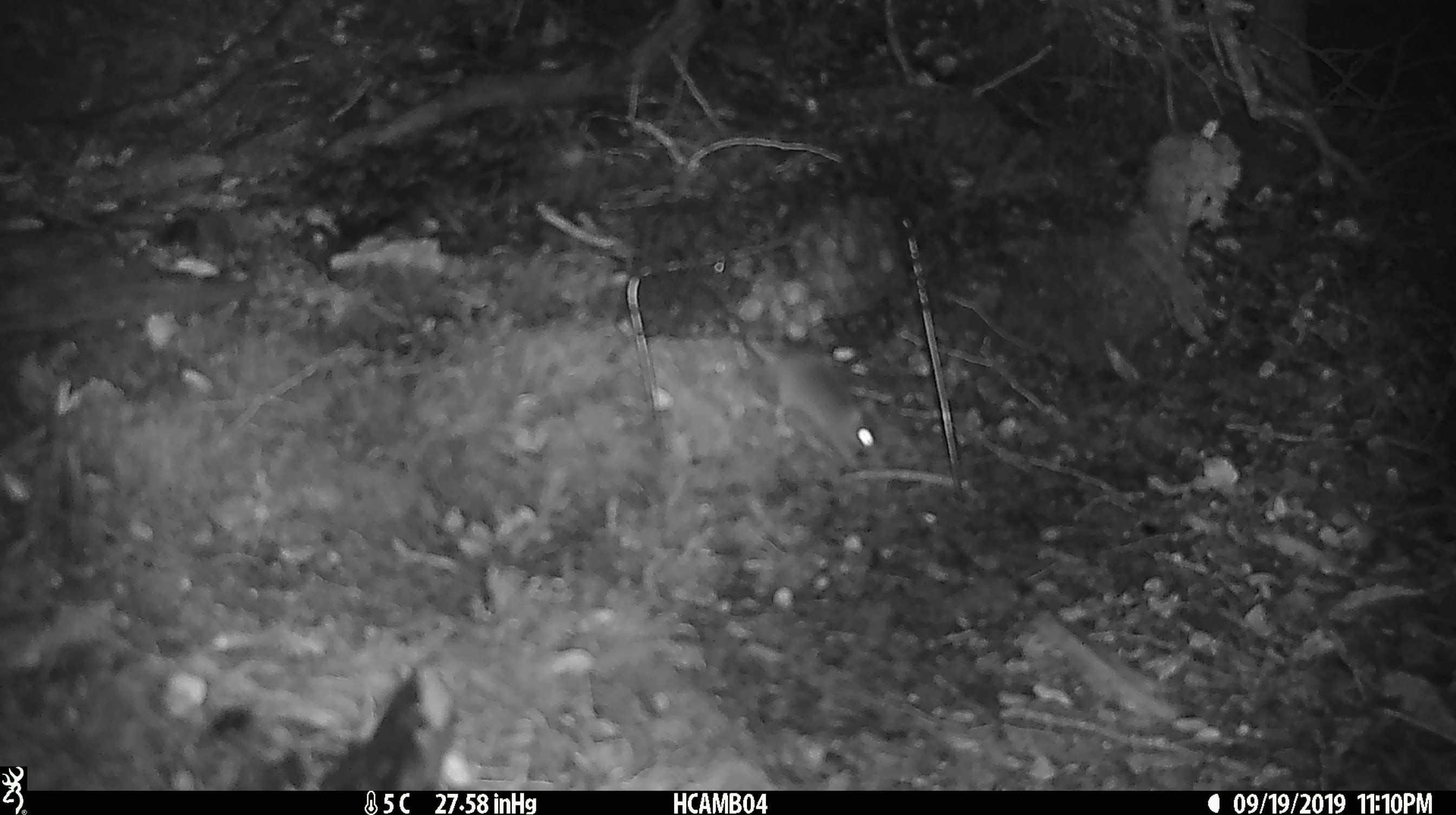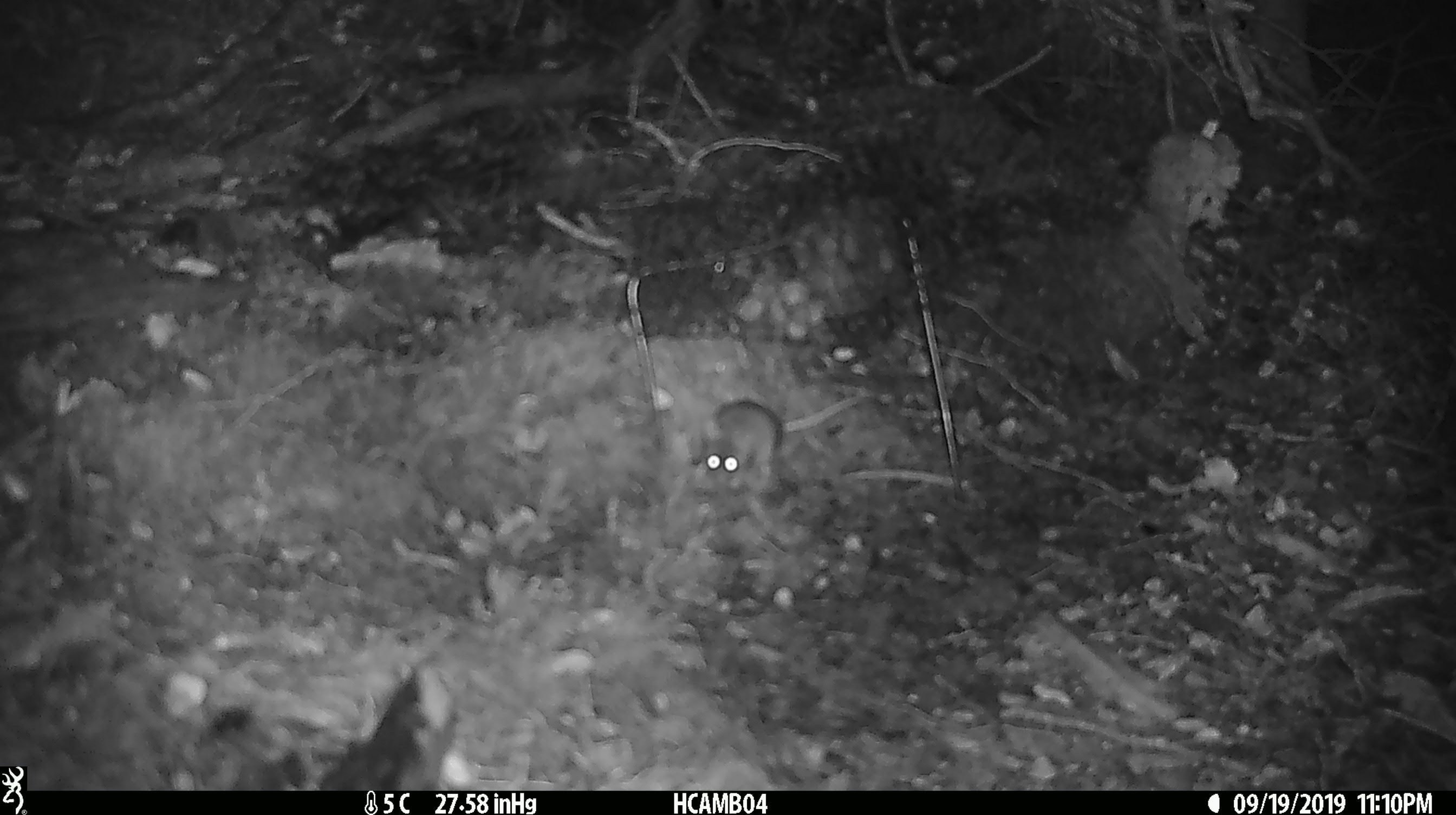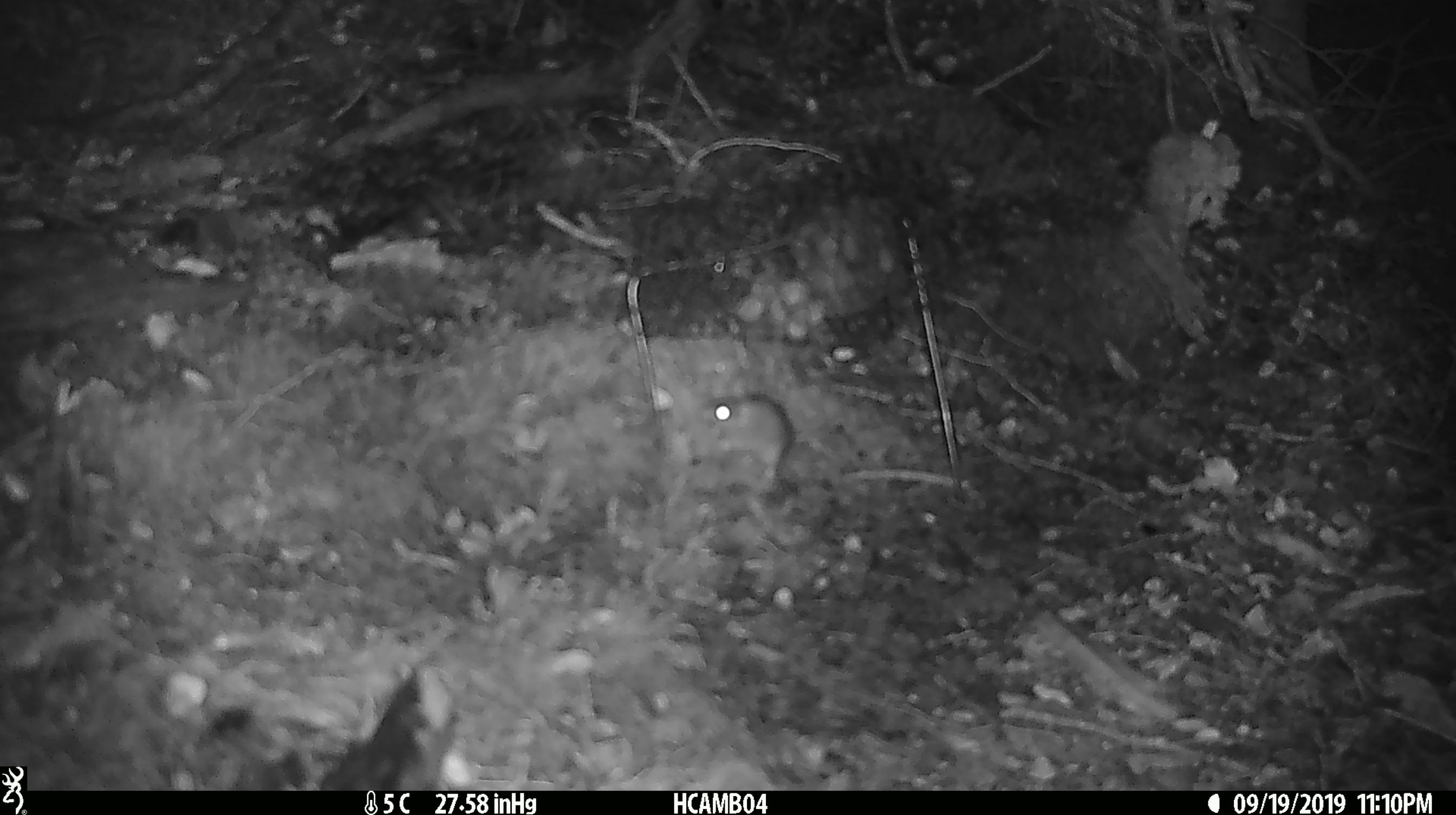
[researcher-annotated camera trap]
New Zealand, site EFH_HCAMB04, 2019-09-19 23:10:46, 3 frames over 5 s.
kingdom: Animalia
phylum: Chordata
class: Mammalia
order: Rodentia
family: Muridae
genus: Mus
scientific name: Mus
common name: mouse